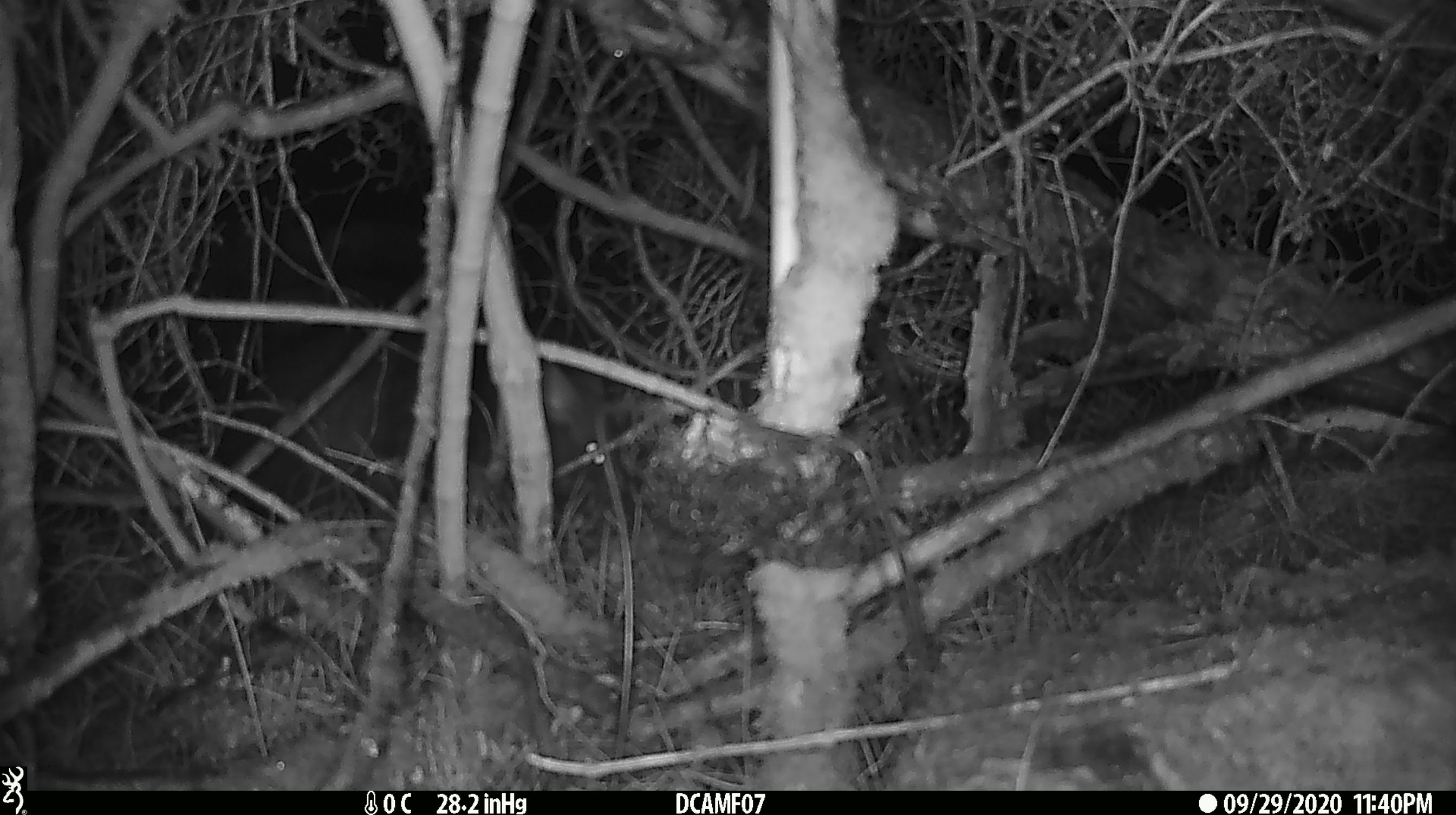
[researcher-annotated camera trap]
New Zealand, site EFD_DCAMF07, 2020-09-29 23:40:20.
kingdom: Animalia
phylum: Chordata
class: Mammalia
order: Diprotodontia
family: Phalangeridae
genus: Trichosurus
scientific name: Trichosurus vulpecula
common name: common brushtail possum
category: possum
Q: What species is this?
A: Possum (common brushtail possum) (Trichosurus vulpecula).